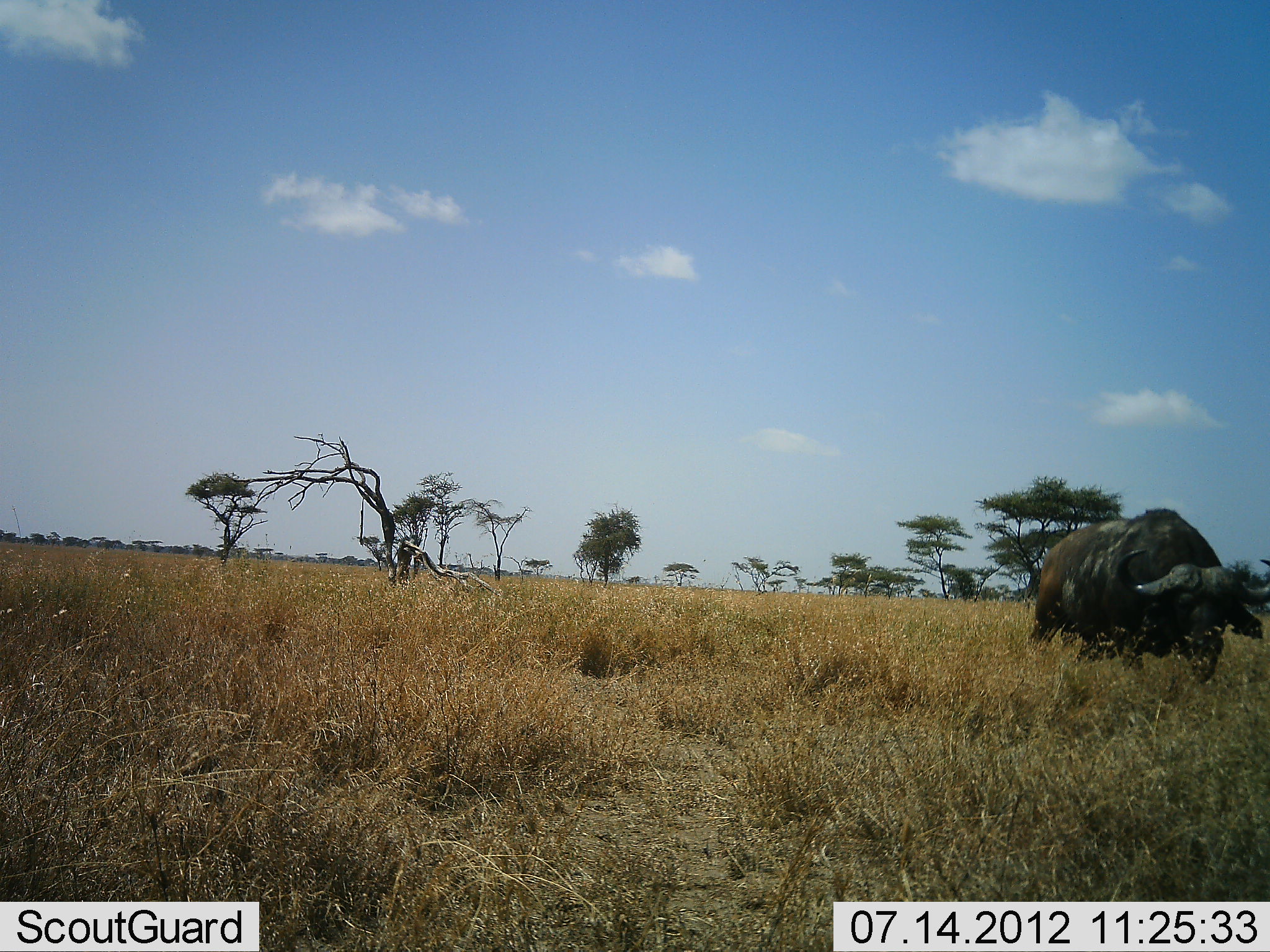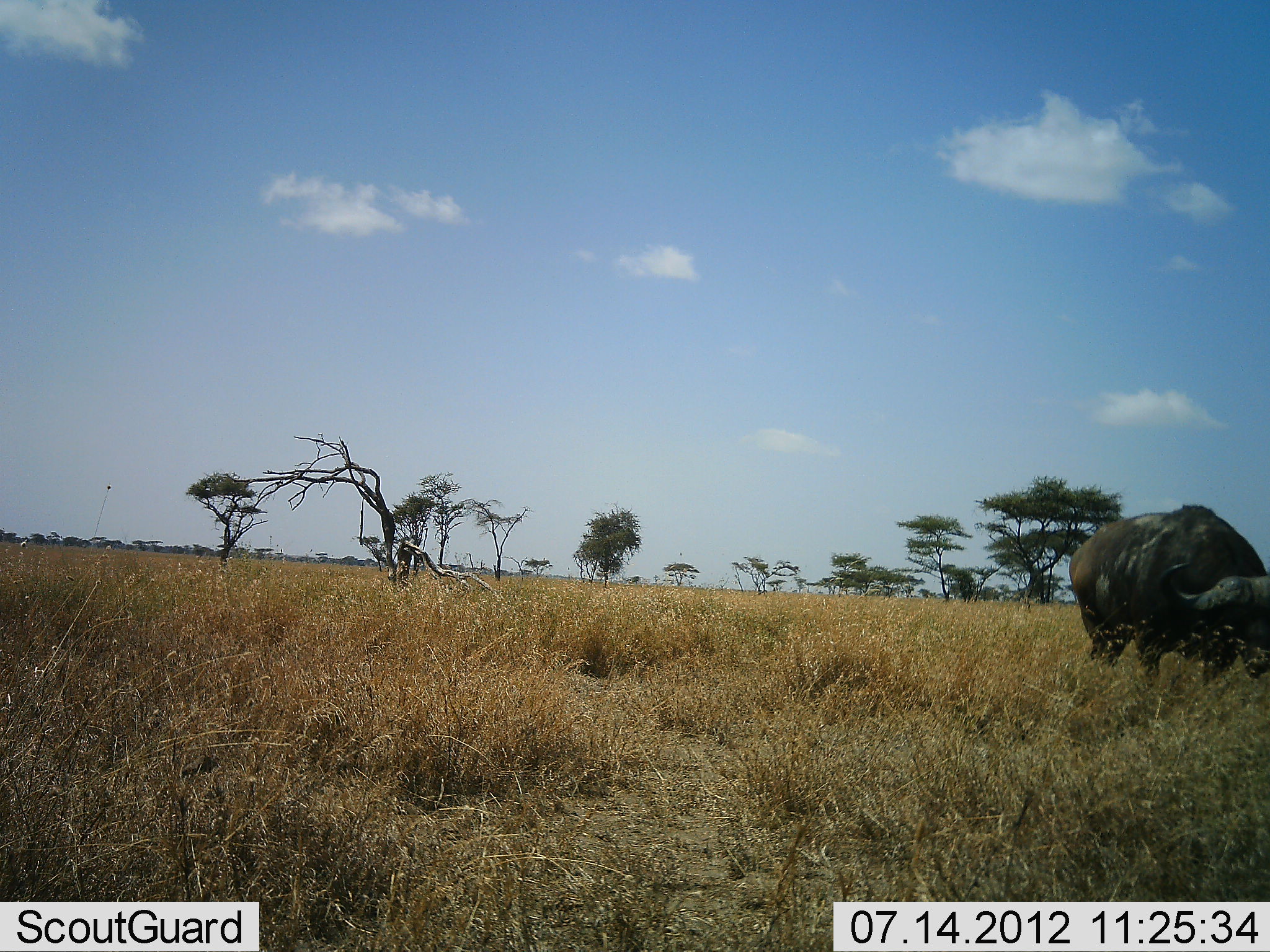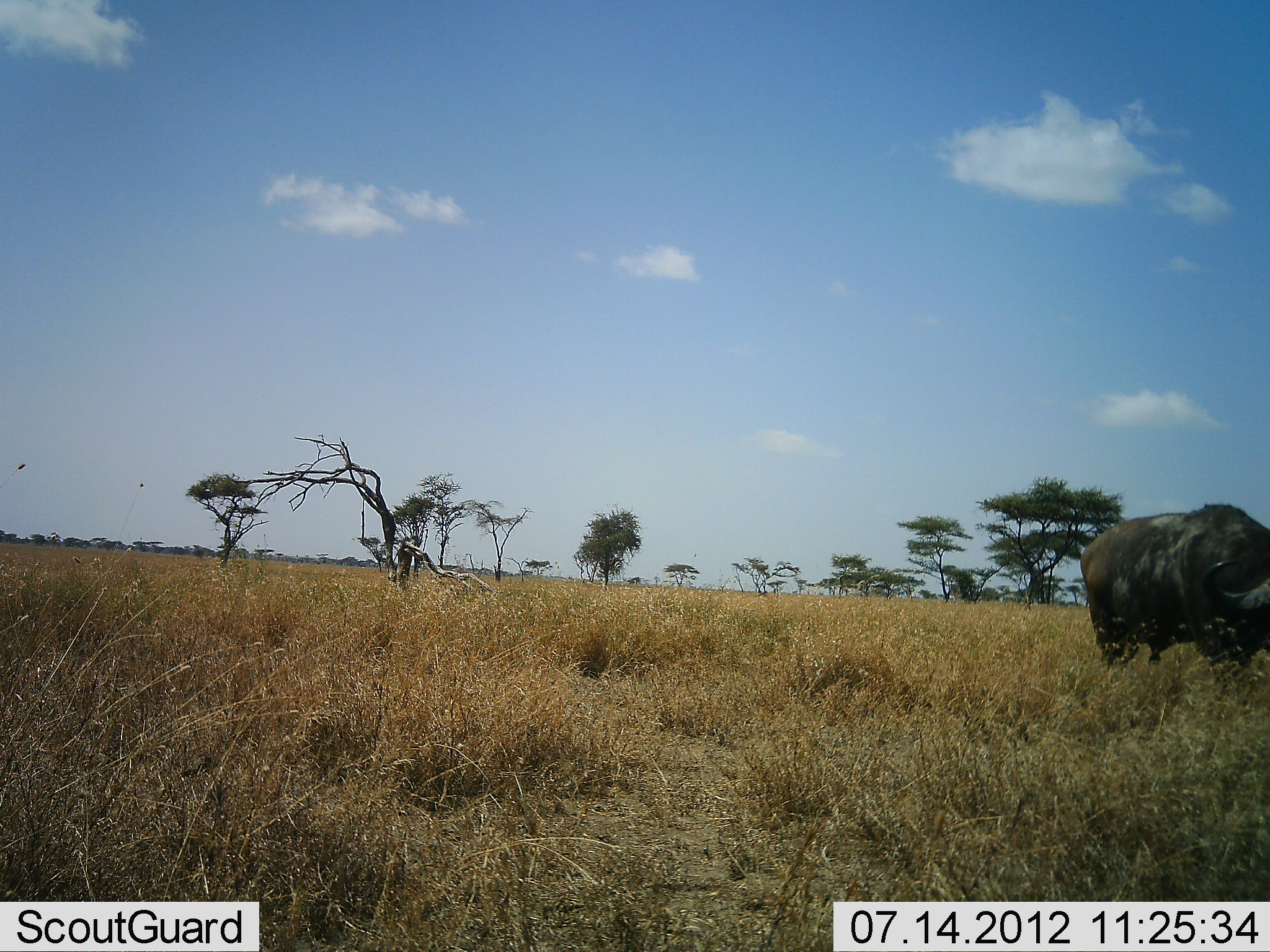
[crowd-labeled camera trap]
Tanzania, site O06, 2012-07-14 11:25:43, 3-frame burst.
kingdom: Animalia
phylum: Chordata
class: Mammalia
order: Artiodactyla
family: Bovidae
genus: Syncerus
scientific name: Syncerus caffer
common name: cape buffalo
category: buffalo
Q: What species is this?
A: Buffalo (cape buffalo) (Syncerus caffer).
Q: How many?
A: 1.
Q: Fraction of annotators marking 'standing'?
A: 10%.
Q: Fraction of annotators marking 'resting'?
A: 0%.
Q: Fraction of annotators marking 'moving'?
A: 80%.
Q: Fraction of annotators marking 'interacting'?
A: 0%.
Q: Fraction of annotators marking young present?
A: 0%.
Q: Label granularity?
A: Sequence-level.